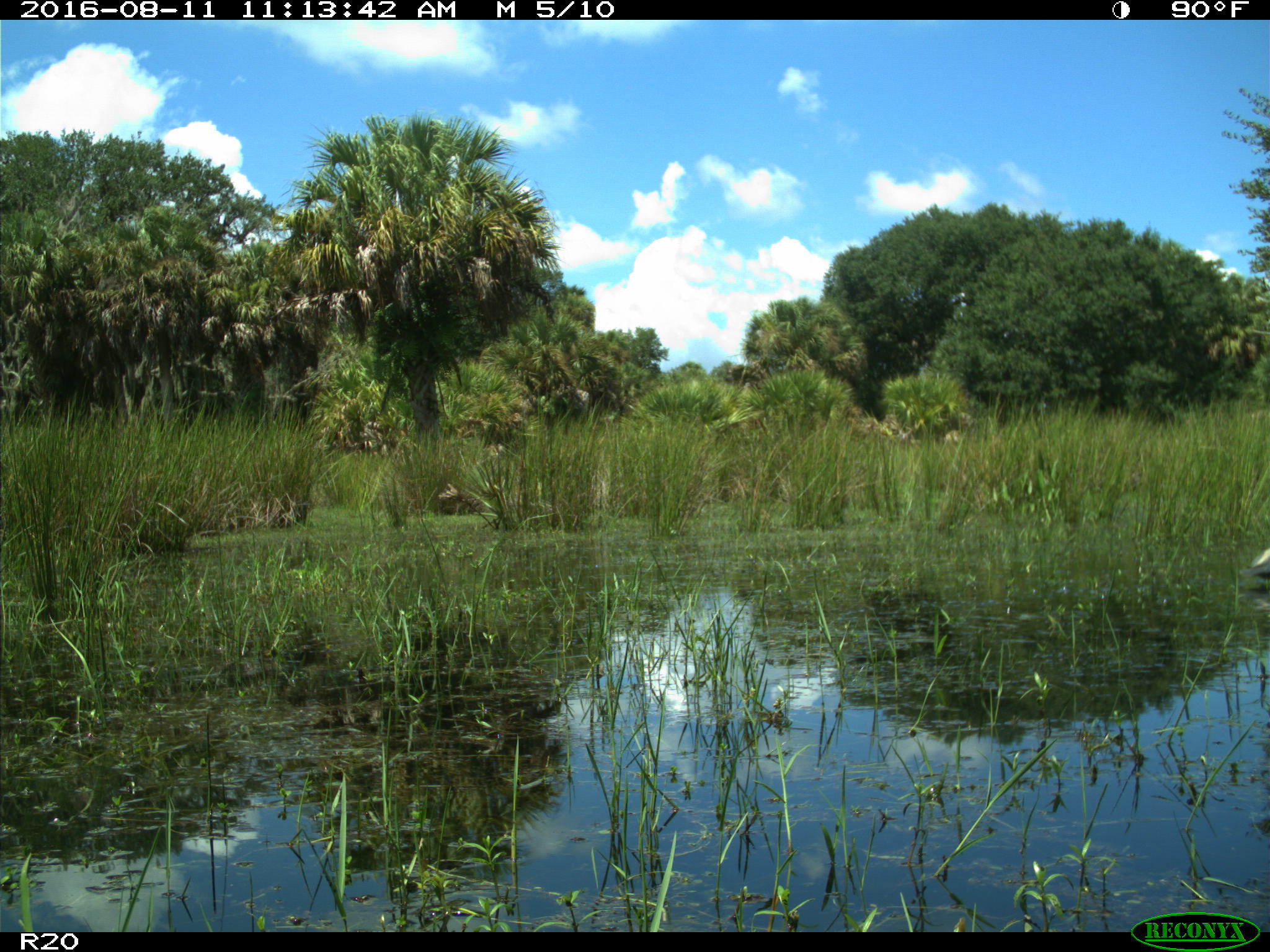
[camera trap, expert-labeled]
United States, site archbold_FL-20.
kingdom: Animalia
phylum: Chordata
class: Aves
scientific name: Aves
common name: birds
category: unidentified bird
Unidentified bird (birds) (Aves).